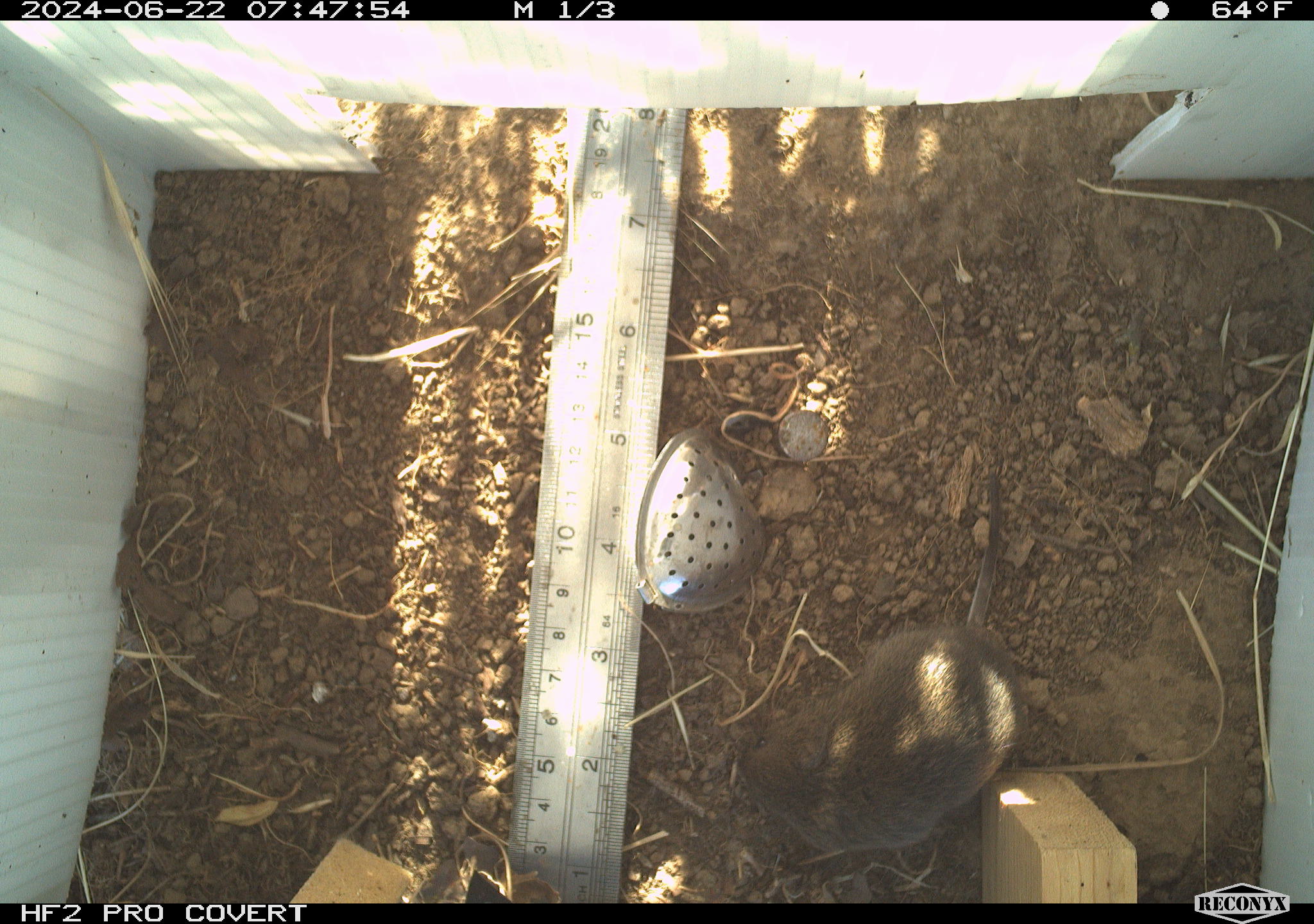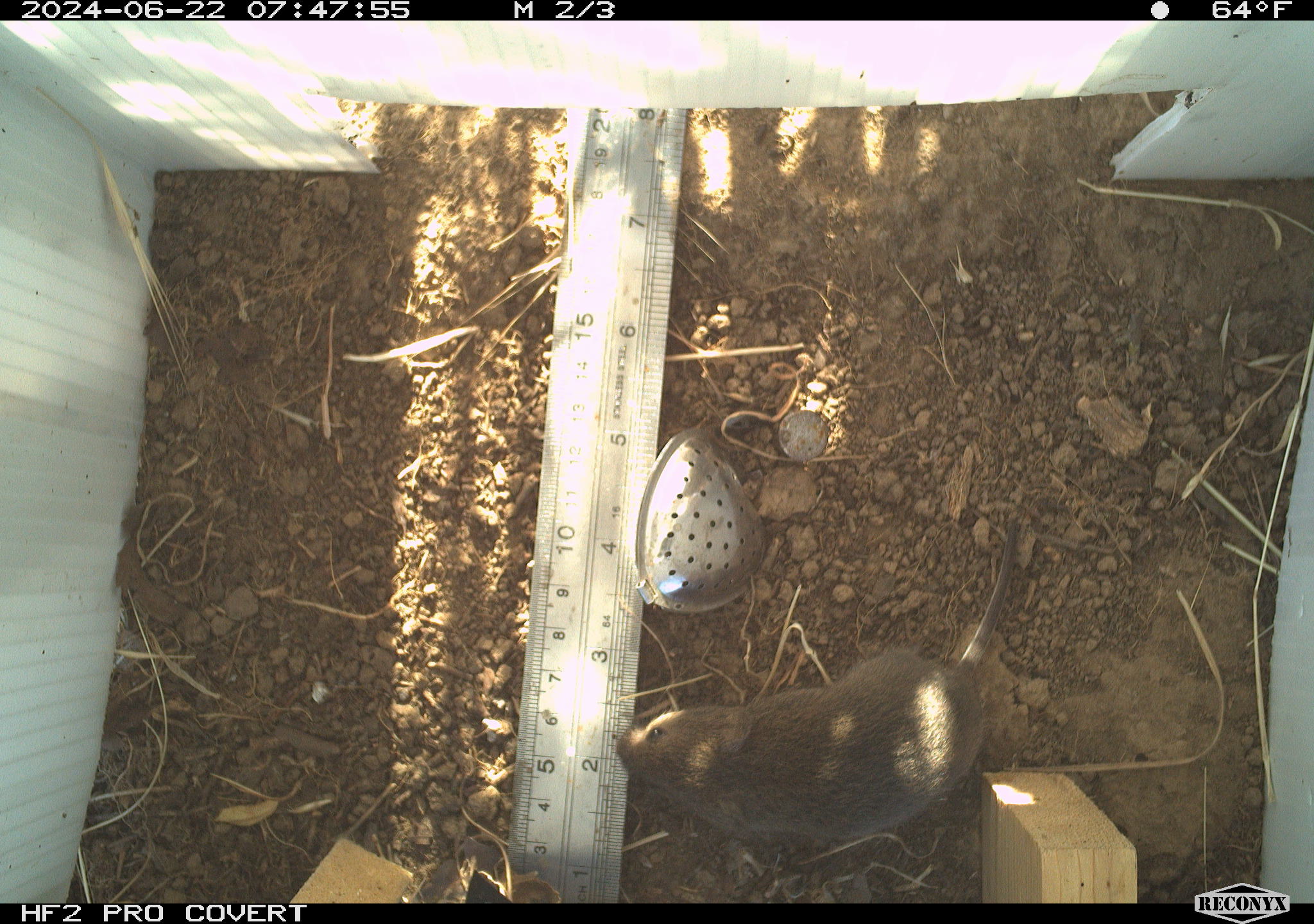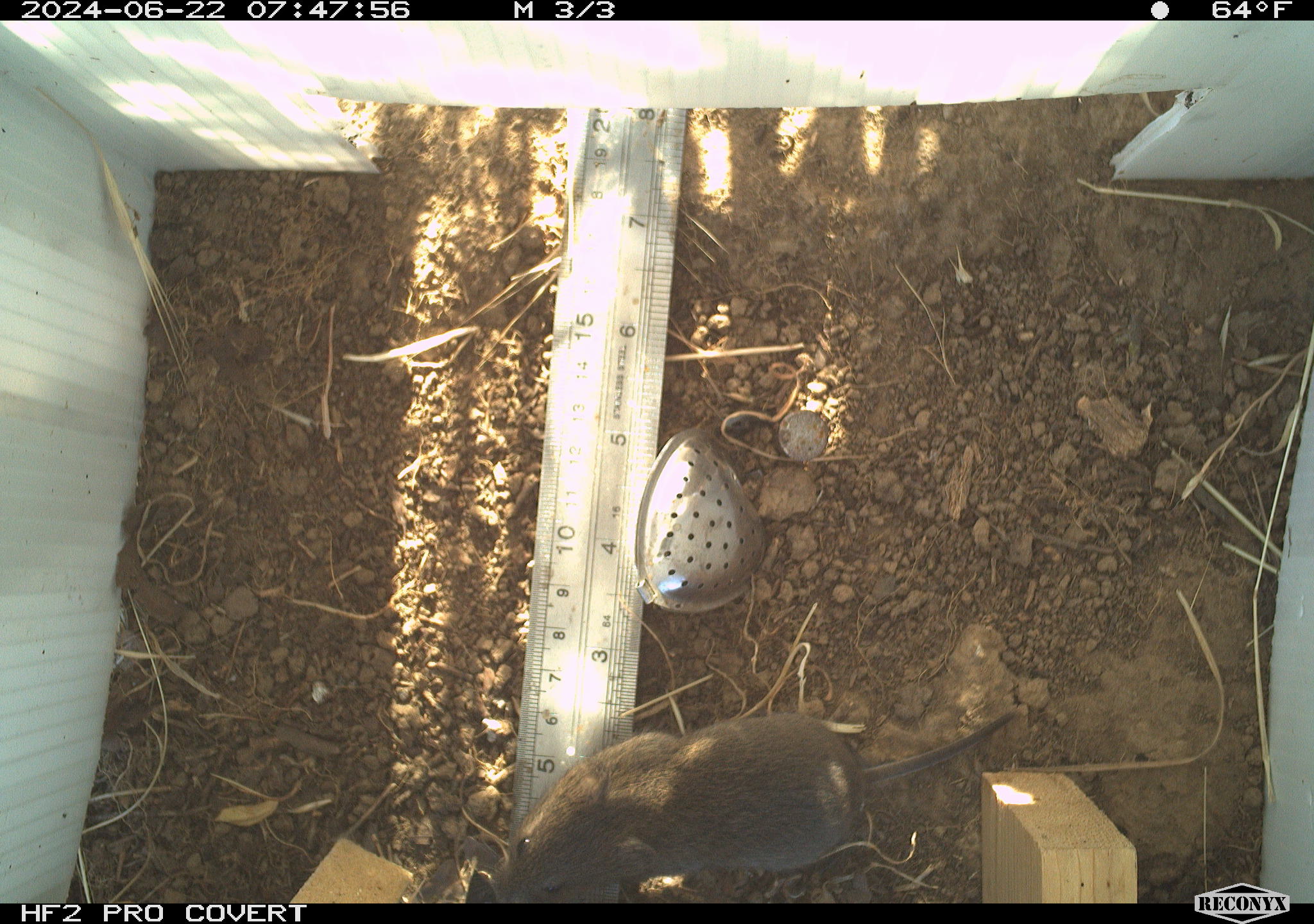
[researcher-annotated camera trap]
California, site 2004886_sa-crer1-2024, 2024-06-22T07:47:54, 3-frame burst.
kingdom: Animalia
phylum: Chordata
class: Mammalia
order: Rodentia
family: Cricetidae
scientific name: Arvicolinae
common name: voles, lemmings, and muskrats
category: arvicolinae subfamily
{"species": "arvicolinae subfamily (voles, lemmings, and muskrats) (Arvicolinae)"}